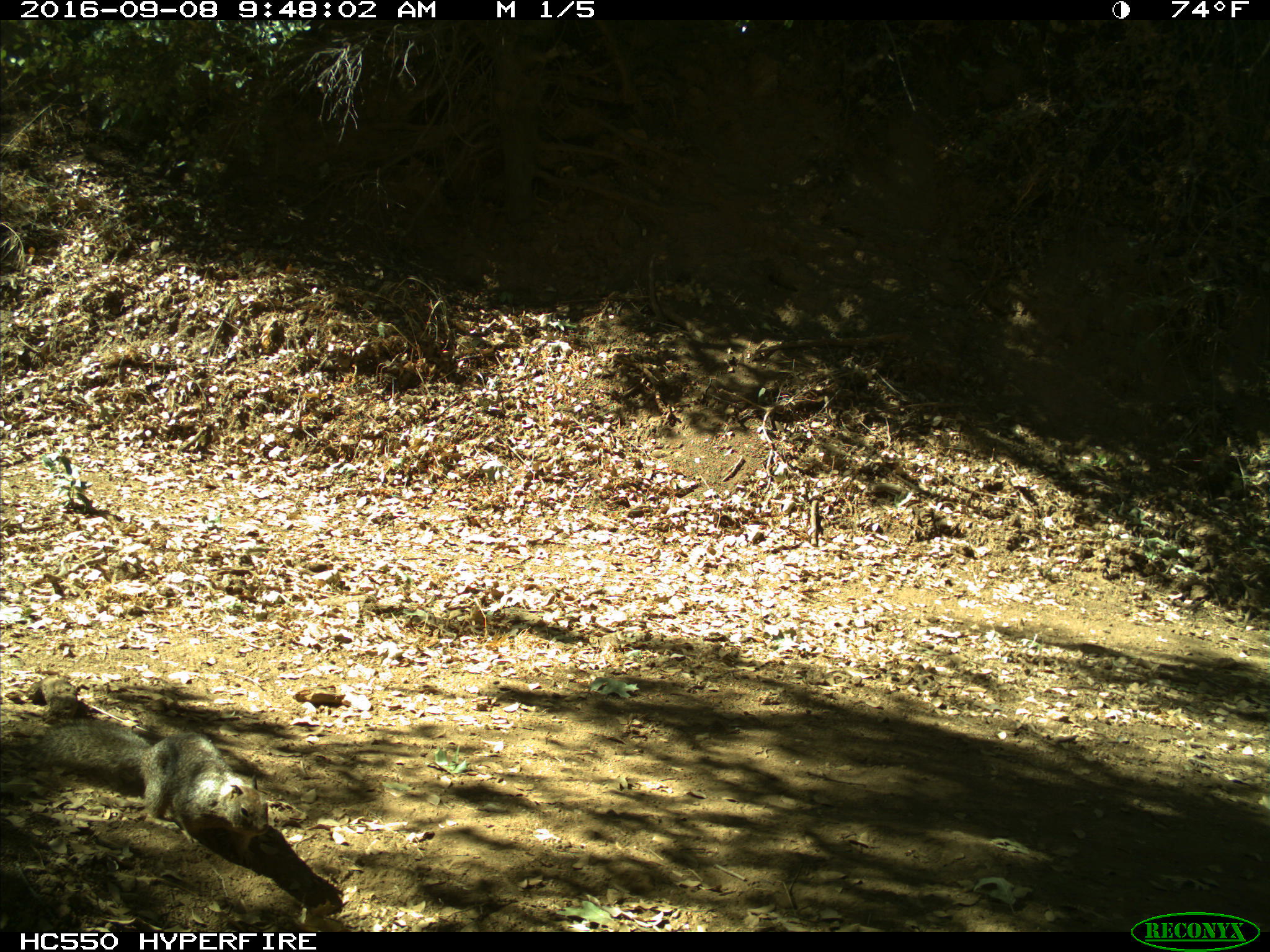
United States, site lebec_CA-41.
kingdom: Animalia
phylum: Chordata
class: Mammalia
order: Rodentia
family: Sciuridae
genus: Otospermophilus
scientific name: Otospermophilus beecheyi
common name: california ground squirrel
Otospermophilus beecheyi (california ground squirrel).